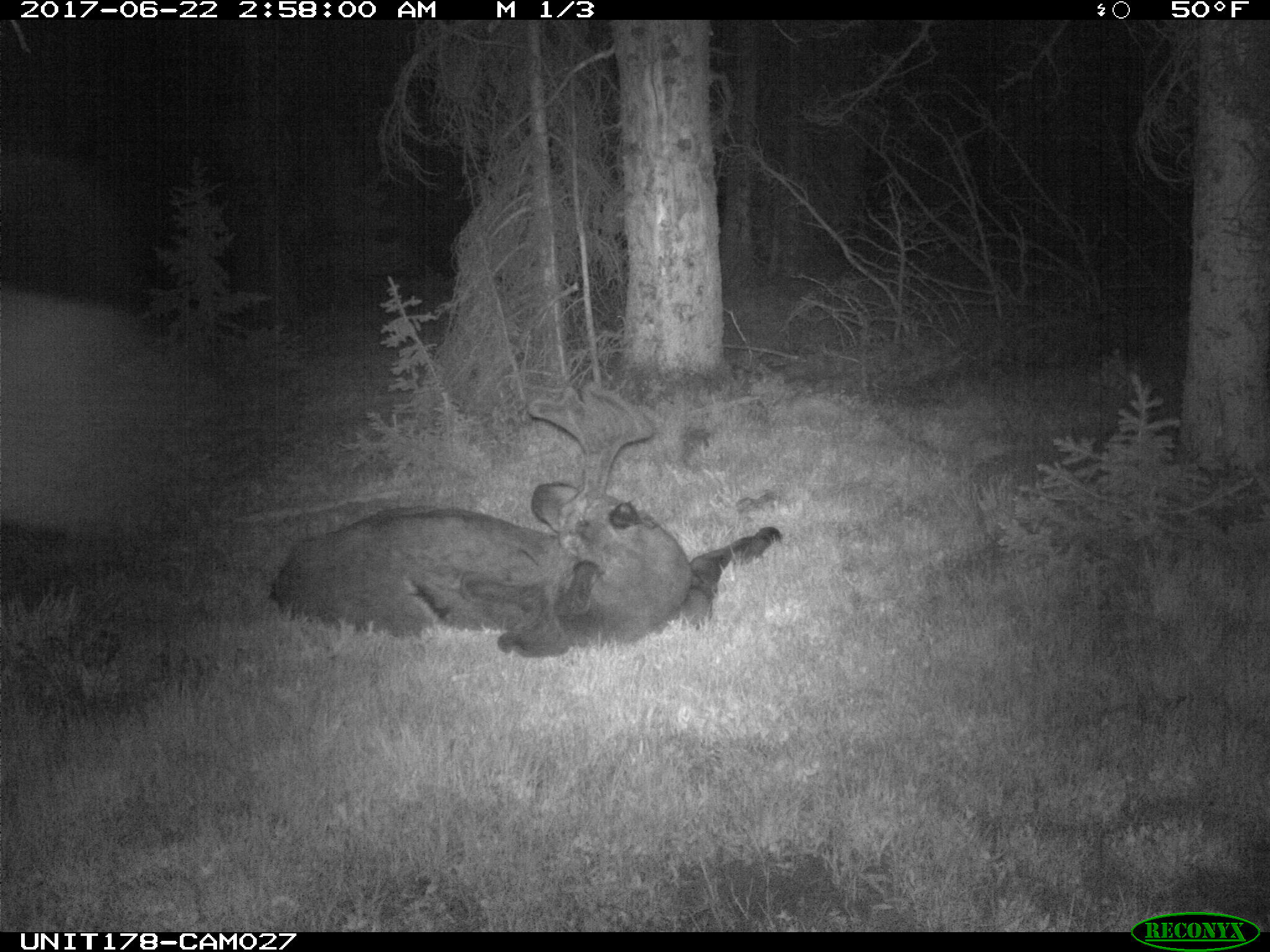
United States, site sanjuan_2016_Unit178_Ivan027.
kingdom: Animalia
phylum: Chordata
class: Mammalia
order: Artiodactyla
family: Cervidae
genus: Alces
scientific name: Alces alces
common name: moose